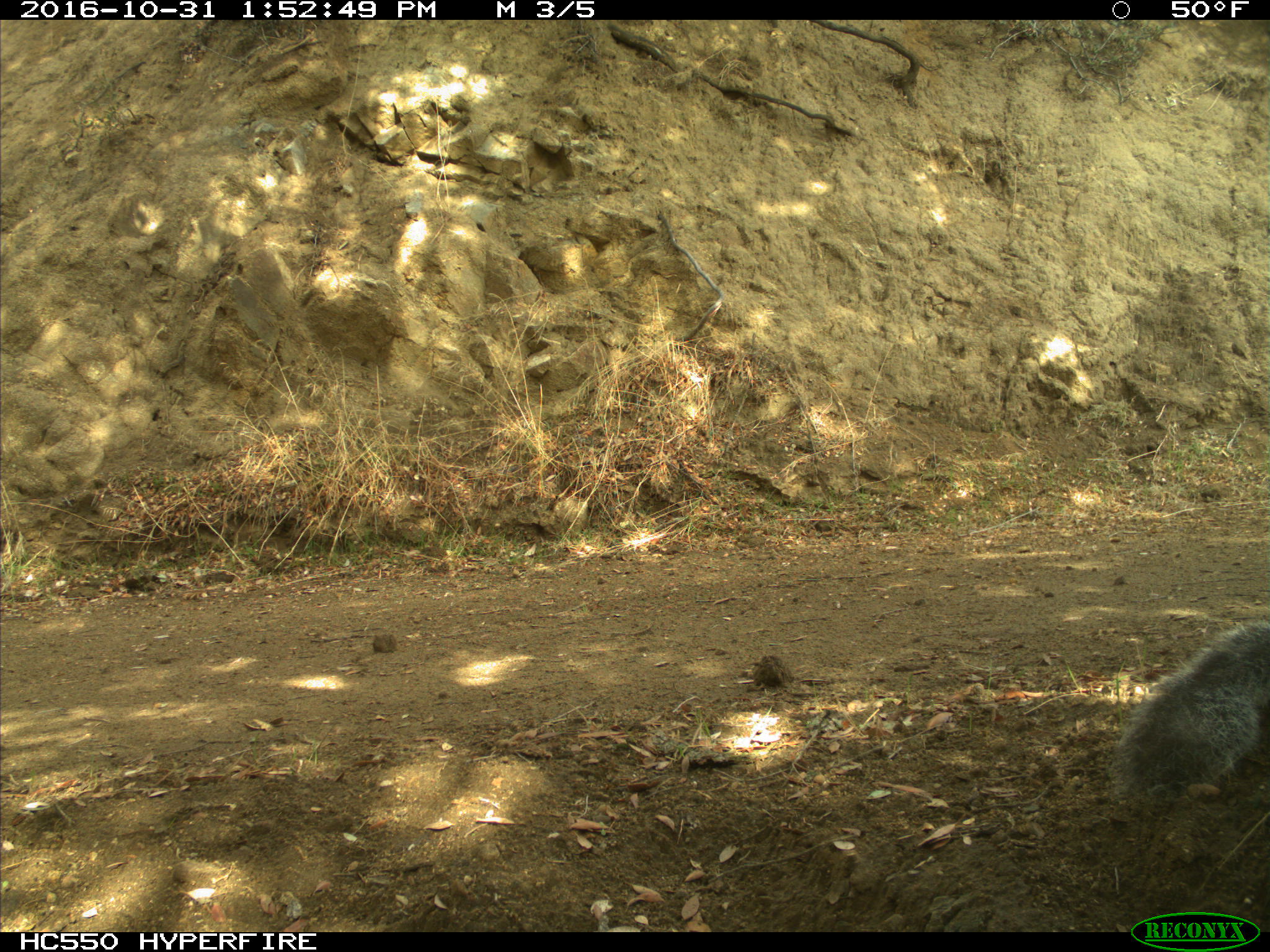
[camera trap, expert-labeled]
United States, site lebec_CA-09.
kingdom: Animalia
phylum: Chordata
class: Mammalia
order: Rodentia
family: Sciuridae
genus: Sciurus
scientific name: Sciurus carolinensis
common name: eastern gray squirrel